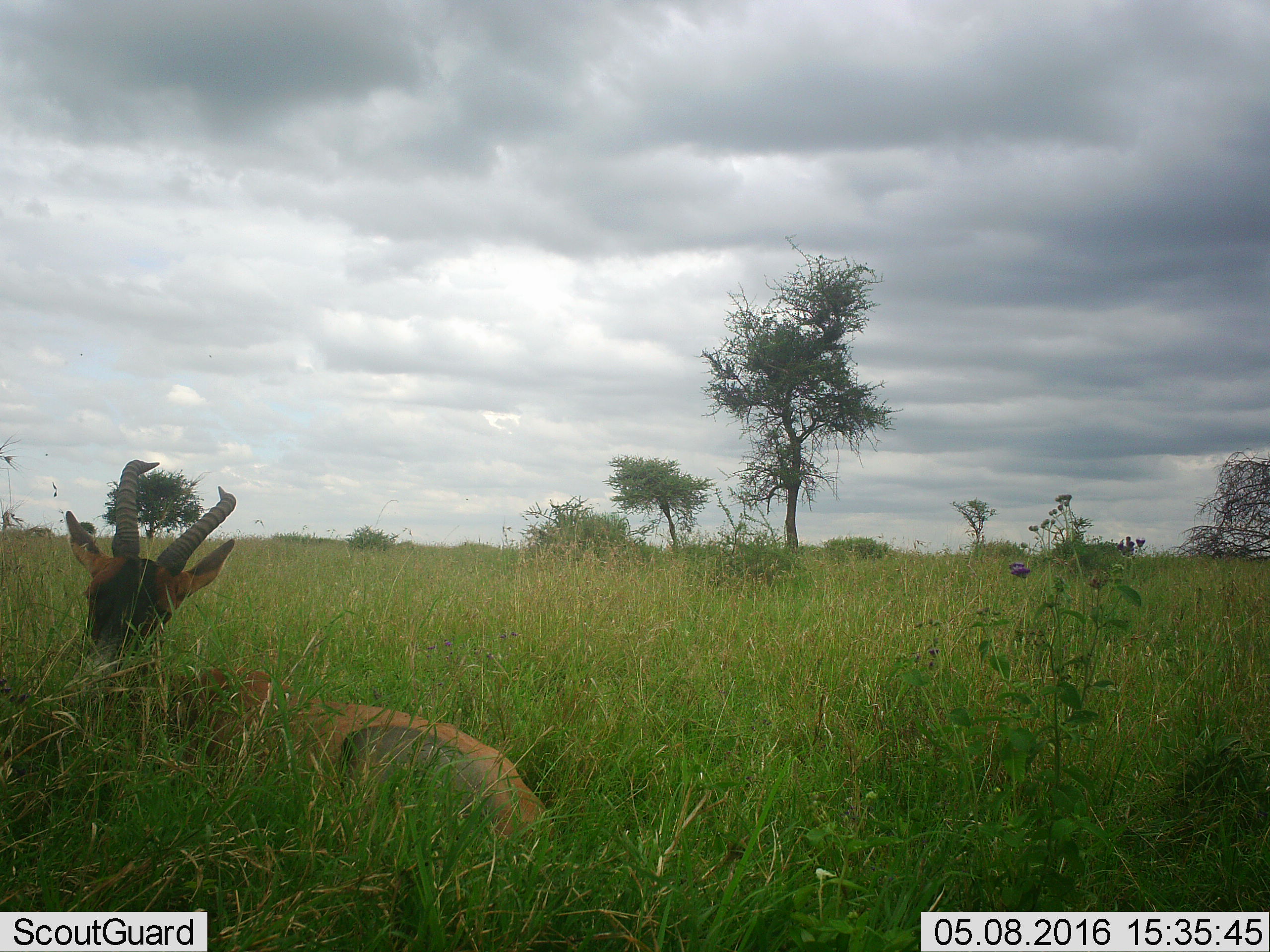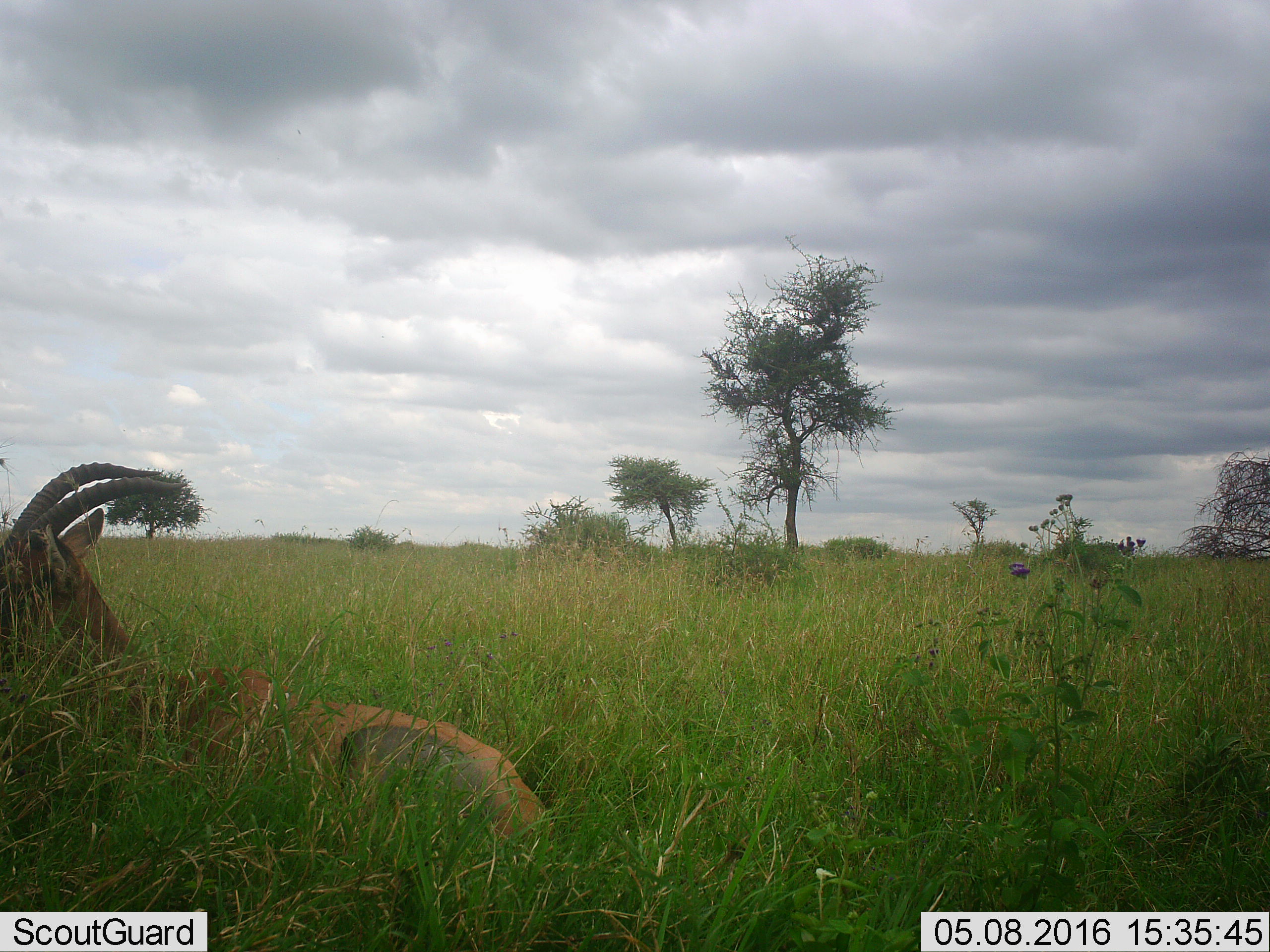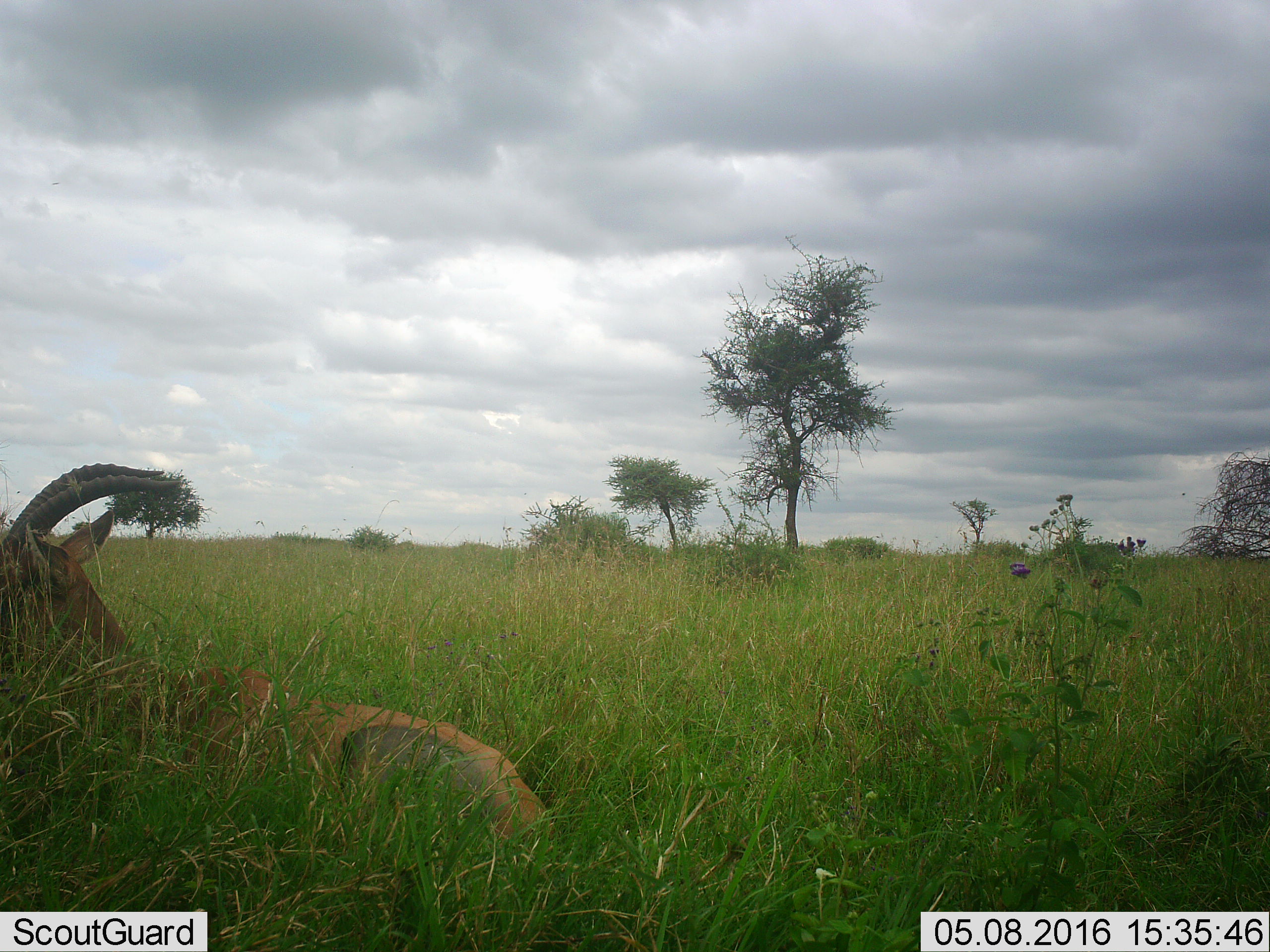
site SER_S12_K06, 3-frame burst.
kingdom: Animalia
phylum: Chordata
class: Mammalia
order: Artiodactyla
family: Bovidae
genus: Damaliscus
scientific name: Damaliscus lunatus jimela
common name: topi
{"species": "topi (Damaliscus lunatus jimela)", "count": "1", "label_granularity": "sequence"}